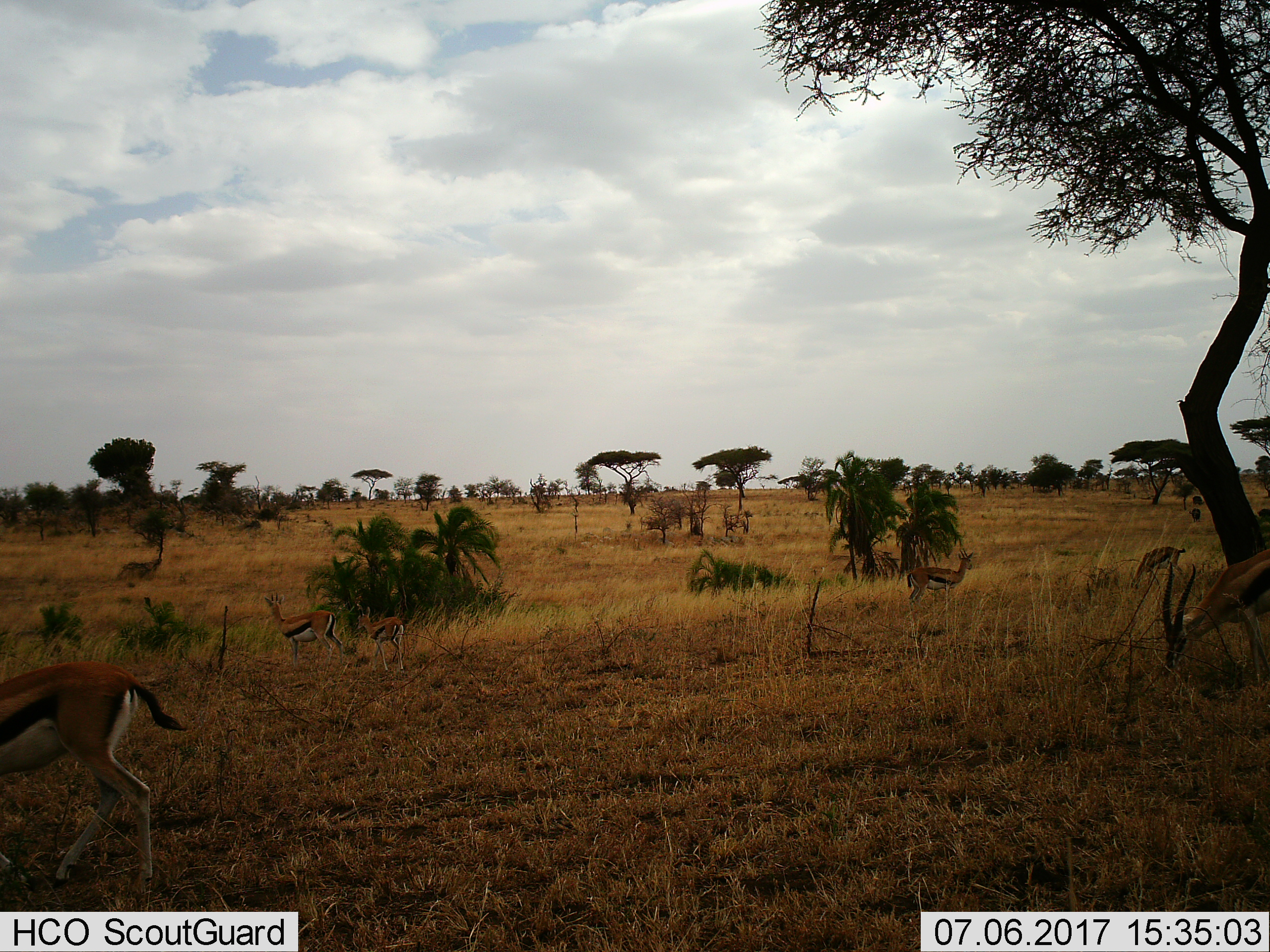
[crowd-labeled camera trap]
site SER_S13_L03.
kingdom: Animalia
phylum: Chordata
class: Mammalia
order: Artiodactyla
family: Bovidae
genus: Eudorcas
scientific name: Eudorcas thomsonii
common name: thomson's gazelle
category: gazellethomsons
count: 6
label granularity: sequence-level